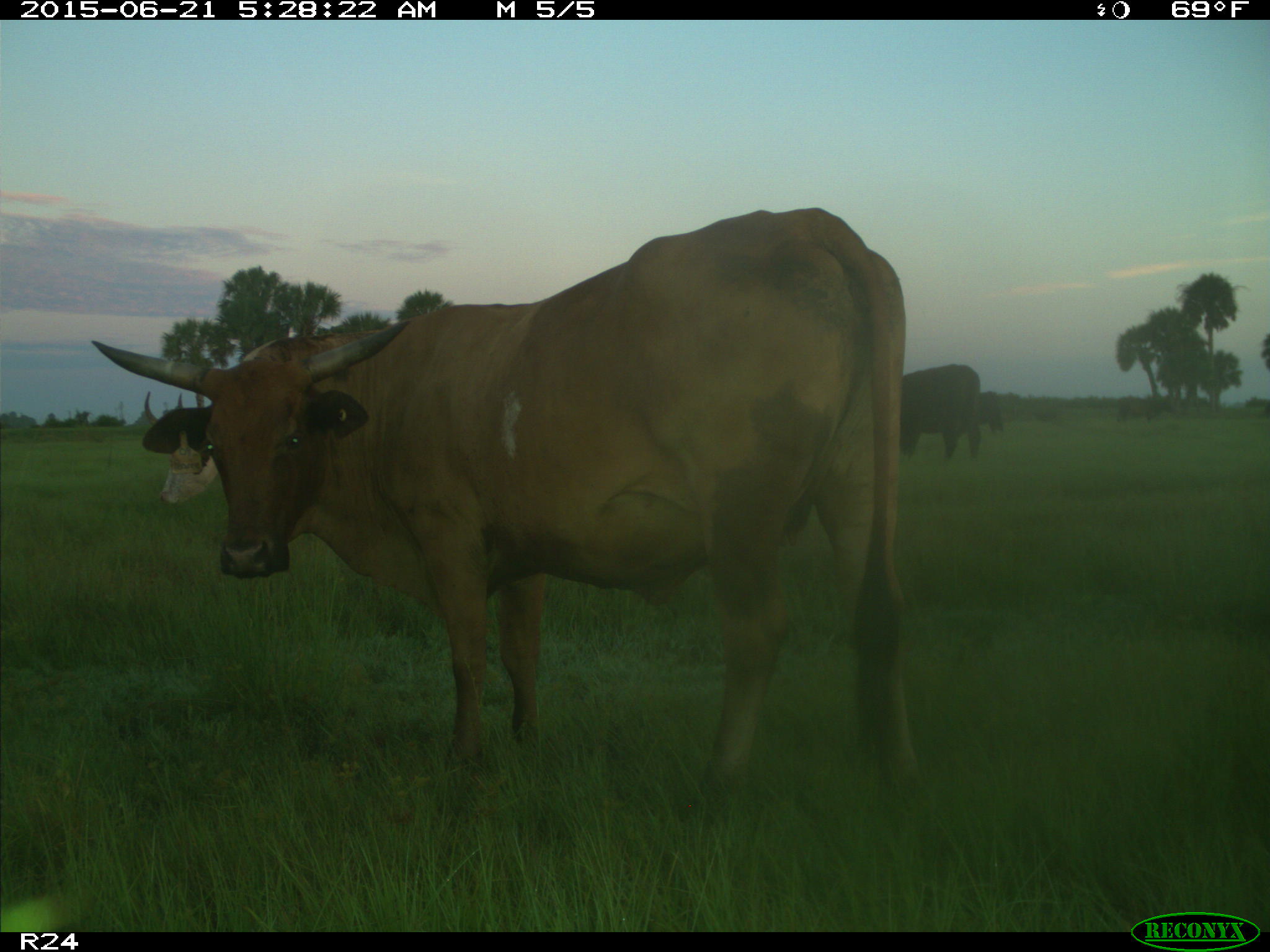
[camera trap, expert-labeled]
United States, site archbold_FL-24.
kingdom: Animalia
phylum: Chordata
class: Mammalia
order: Artiodactyla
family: Bovidae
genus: Bos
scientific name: Bos taurus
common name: domestic cow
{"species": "Bos taurus (domestic cow)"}